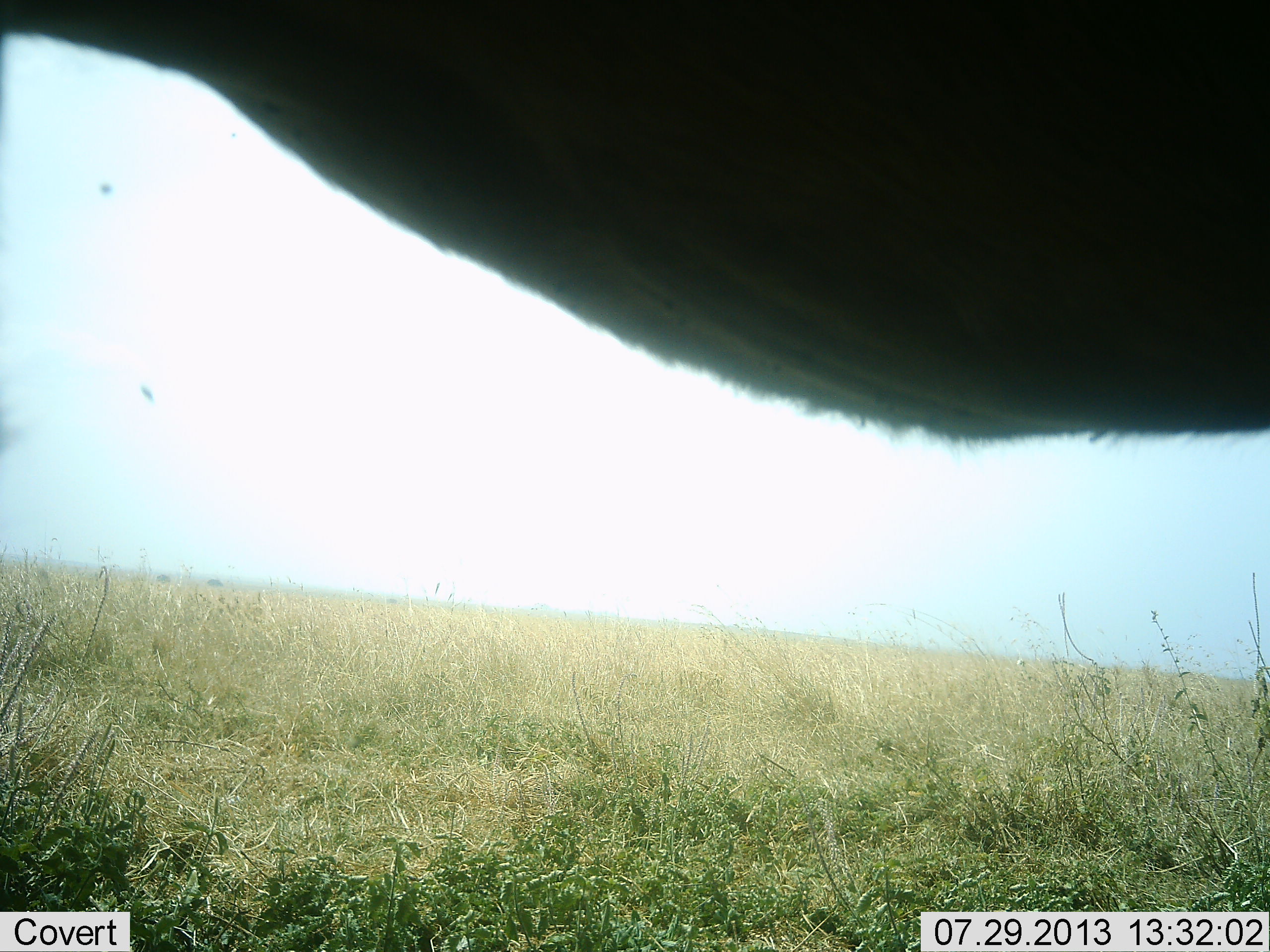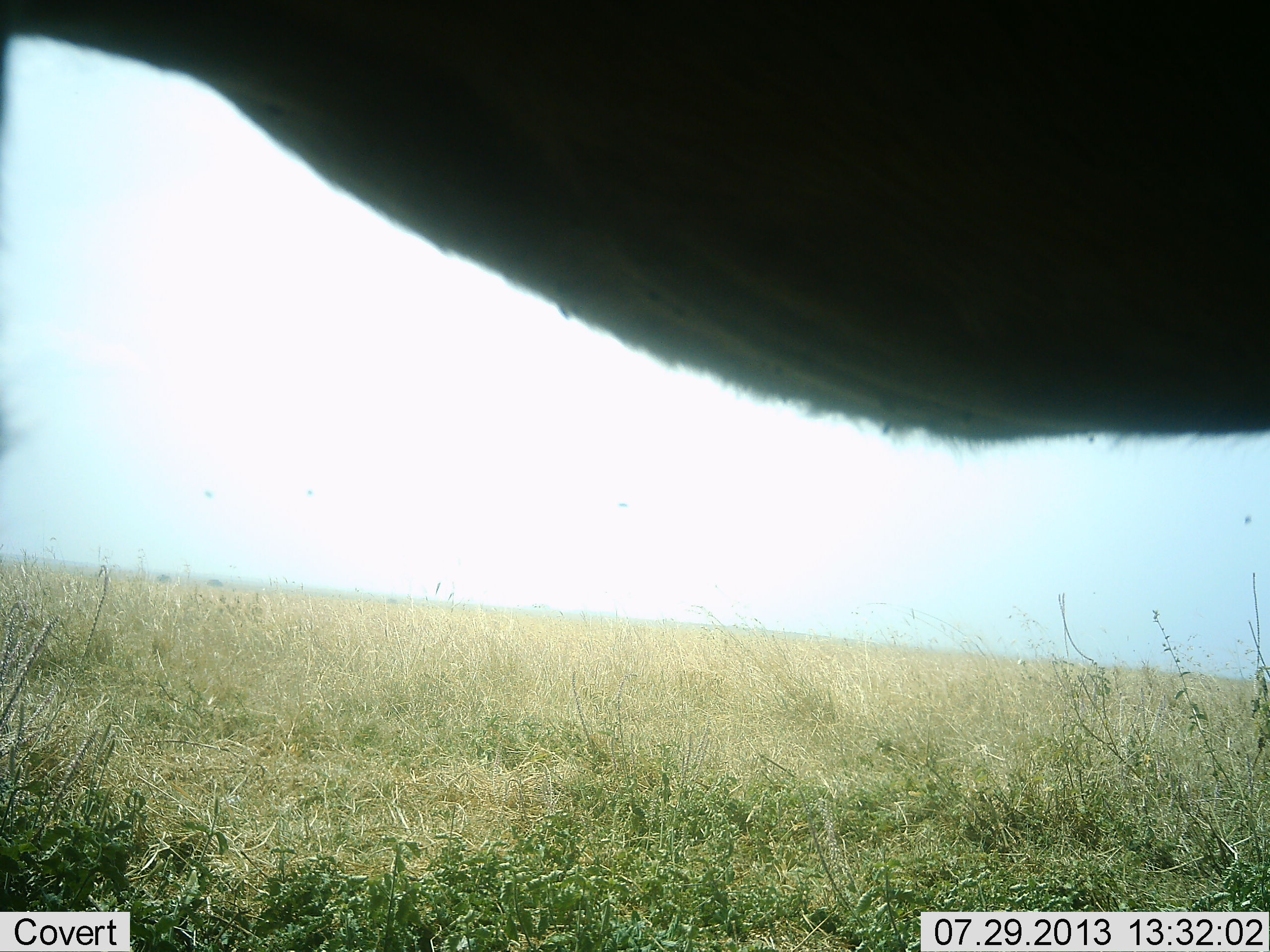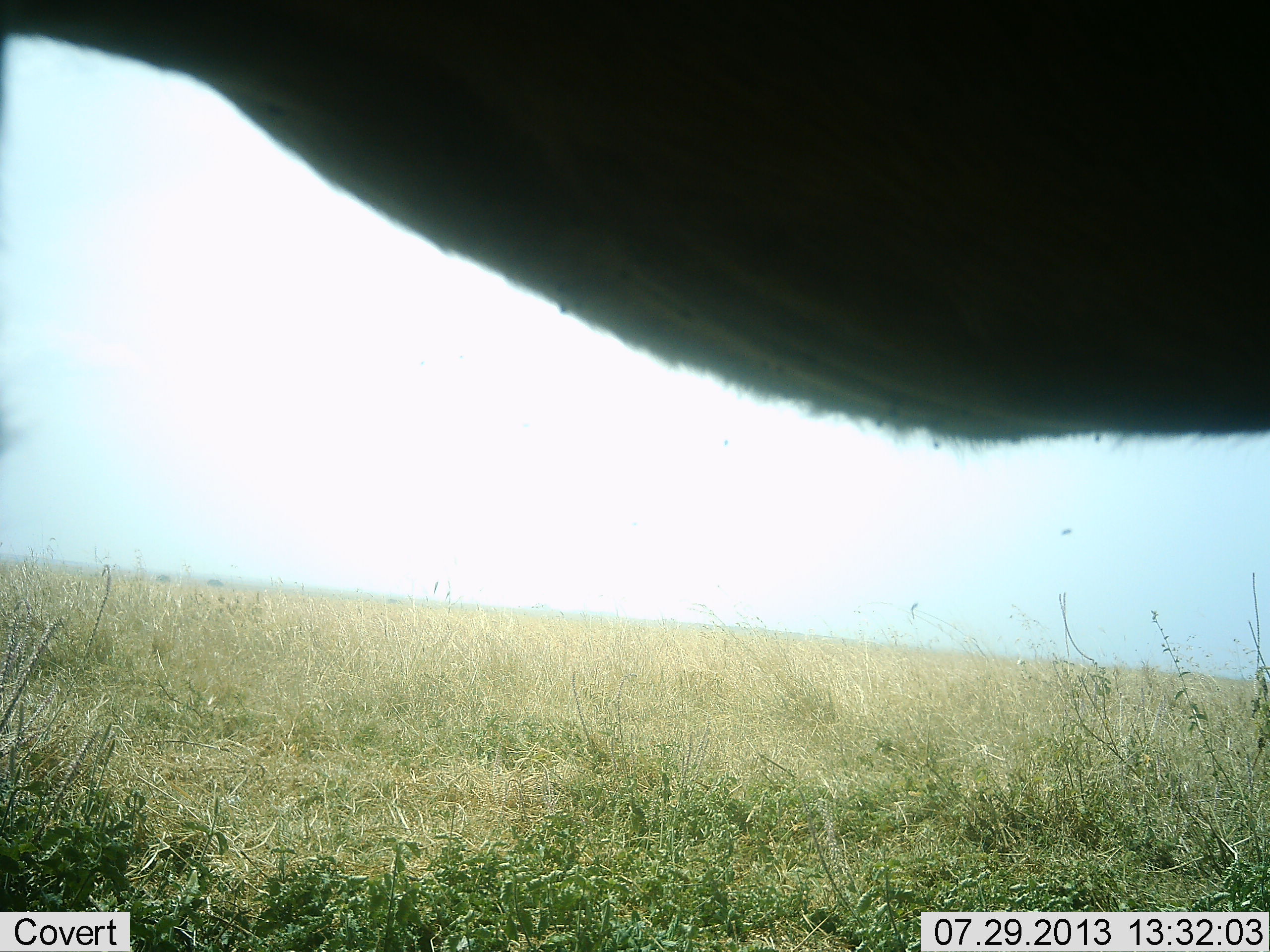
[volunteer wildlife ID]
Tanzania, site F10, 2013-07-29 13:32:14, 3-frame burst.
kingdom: Animalia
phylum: Chordata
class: Mammalia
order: Artiodactyla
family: Bovidae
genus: Alcelaphus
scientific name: Alcelaphus buselaphus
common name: hartebeest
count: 1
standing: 100%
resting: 0%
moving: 0%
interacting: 0%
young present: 0%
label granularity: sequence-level